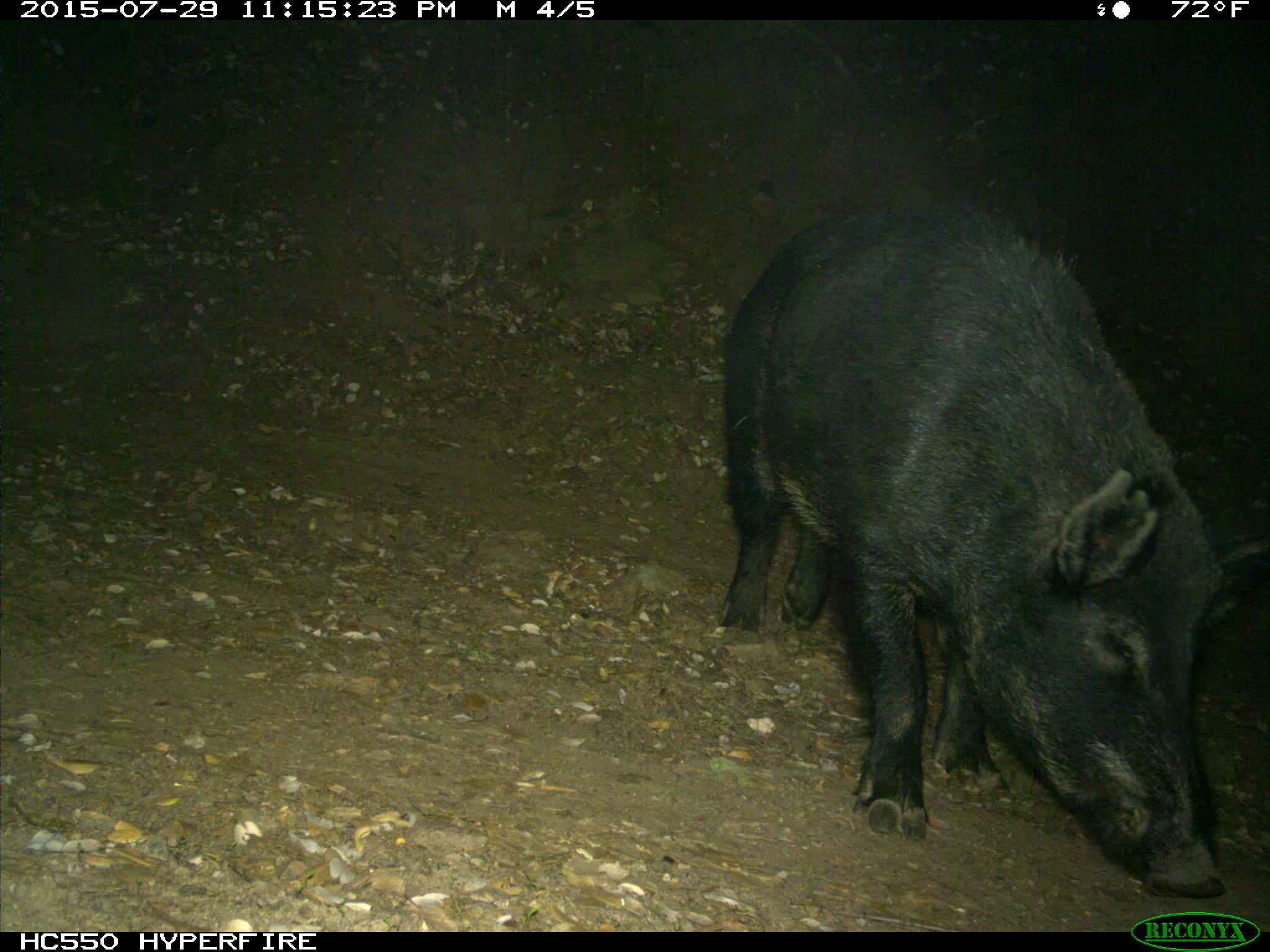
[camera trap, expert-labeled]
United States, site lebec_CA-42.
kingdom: Animalia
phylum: Chordata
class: Mammalia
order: Artiodactyla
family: Suidae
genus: Sus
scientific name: Sus scrofa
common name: wild boar